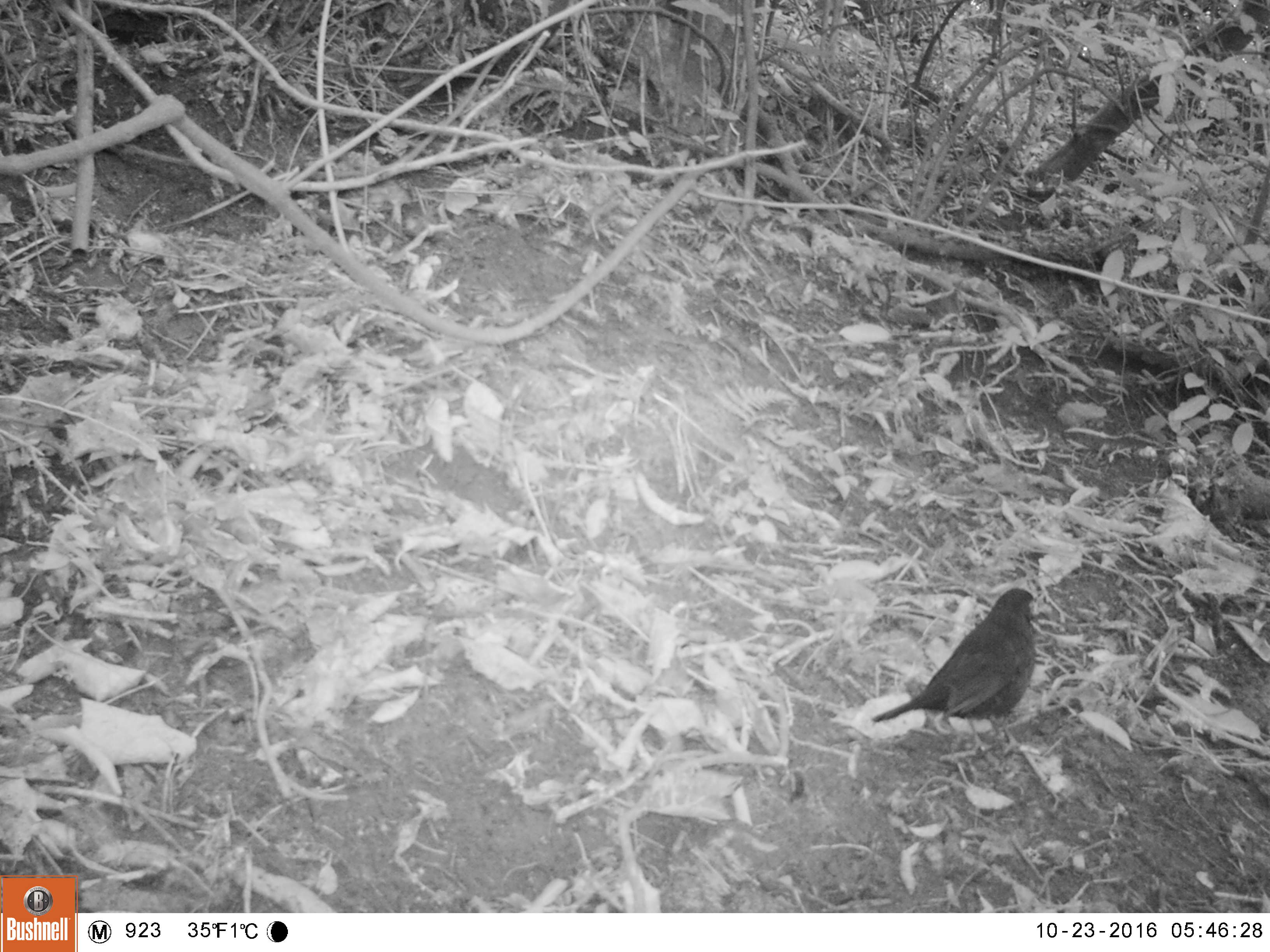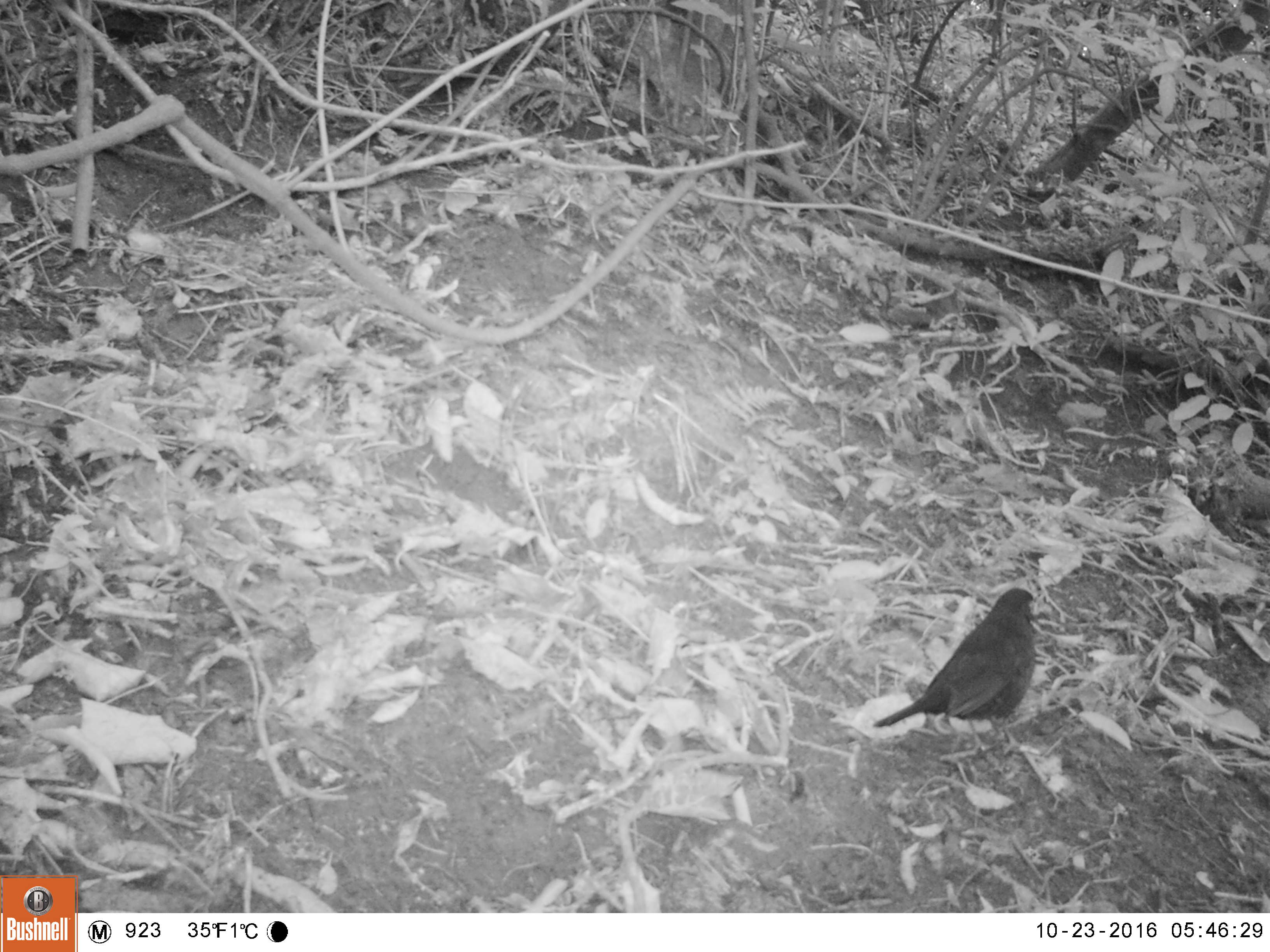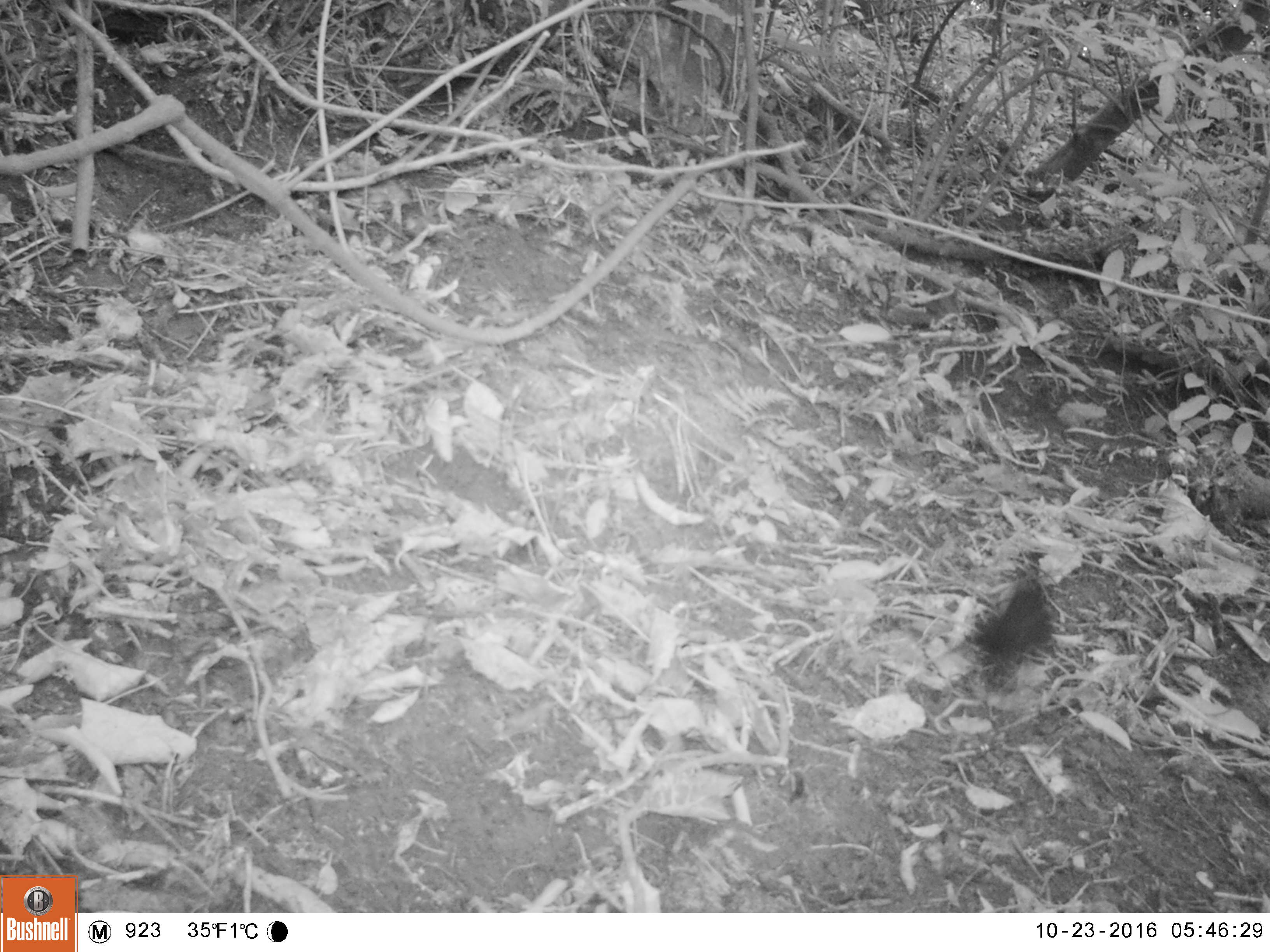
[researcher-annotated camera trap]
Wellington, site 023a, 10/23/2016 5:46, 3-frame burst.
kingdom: Animalia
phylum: Chordata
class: Aves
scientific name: Aves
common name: bird